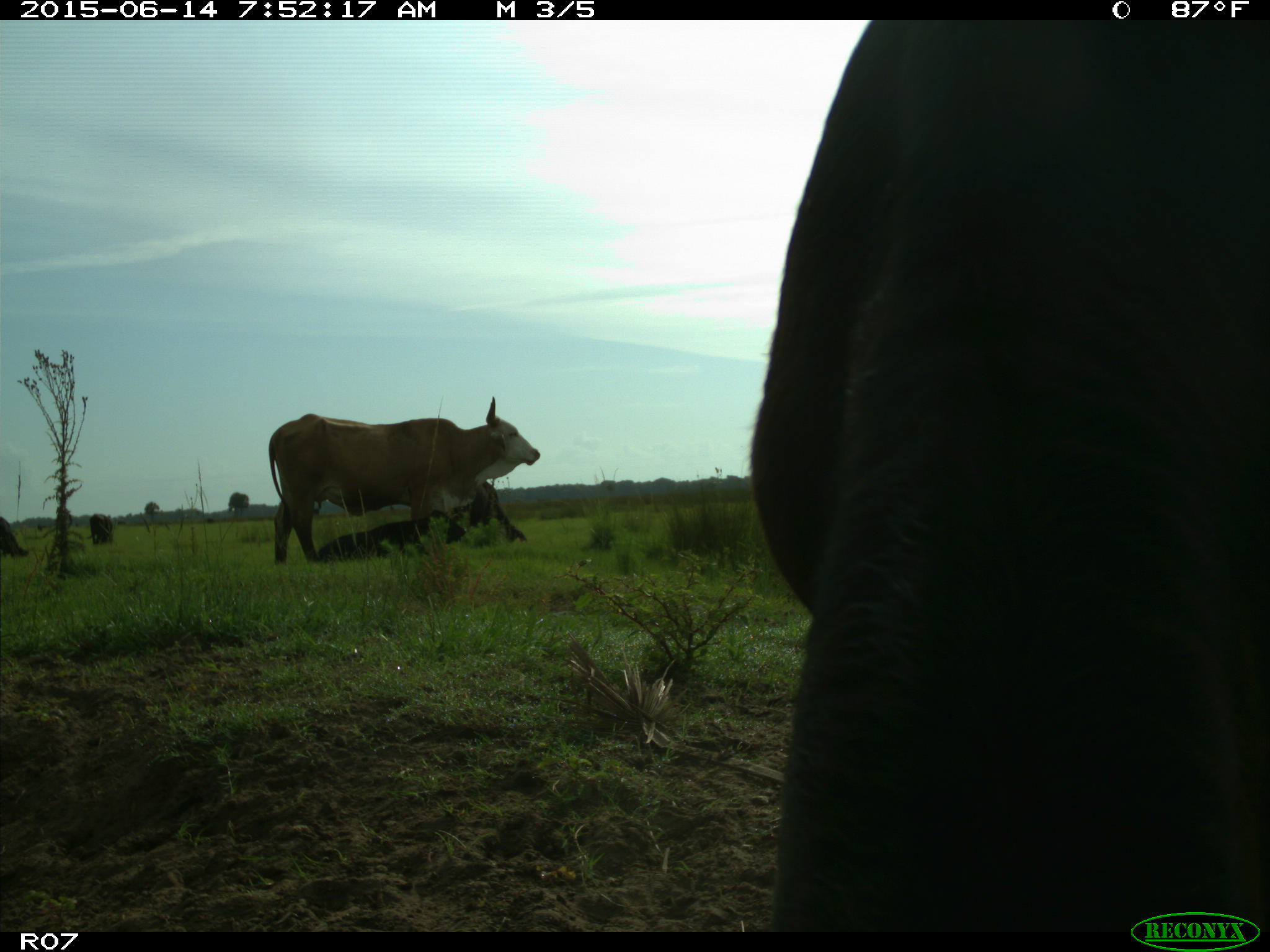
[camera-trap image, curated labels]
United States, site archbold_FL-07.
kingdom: Animalia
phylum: Chordata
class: Mammalia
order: Artiodactyla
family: Bovidae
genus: Bos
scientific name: Bos taurus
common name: domestic cow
Bos taurus (domestic cow).